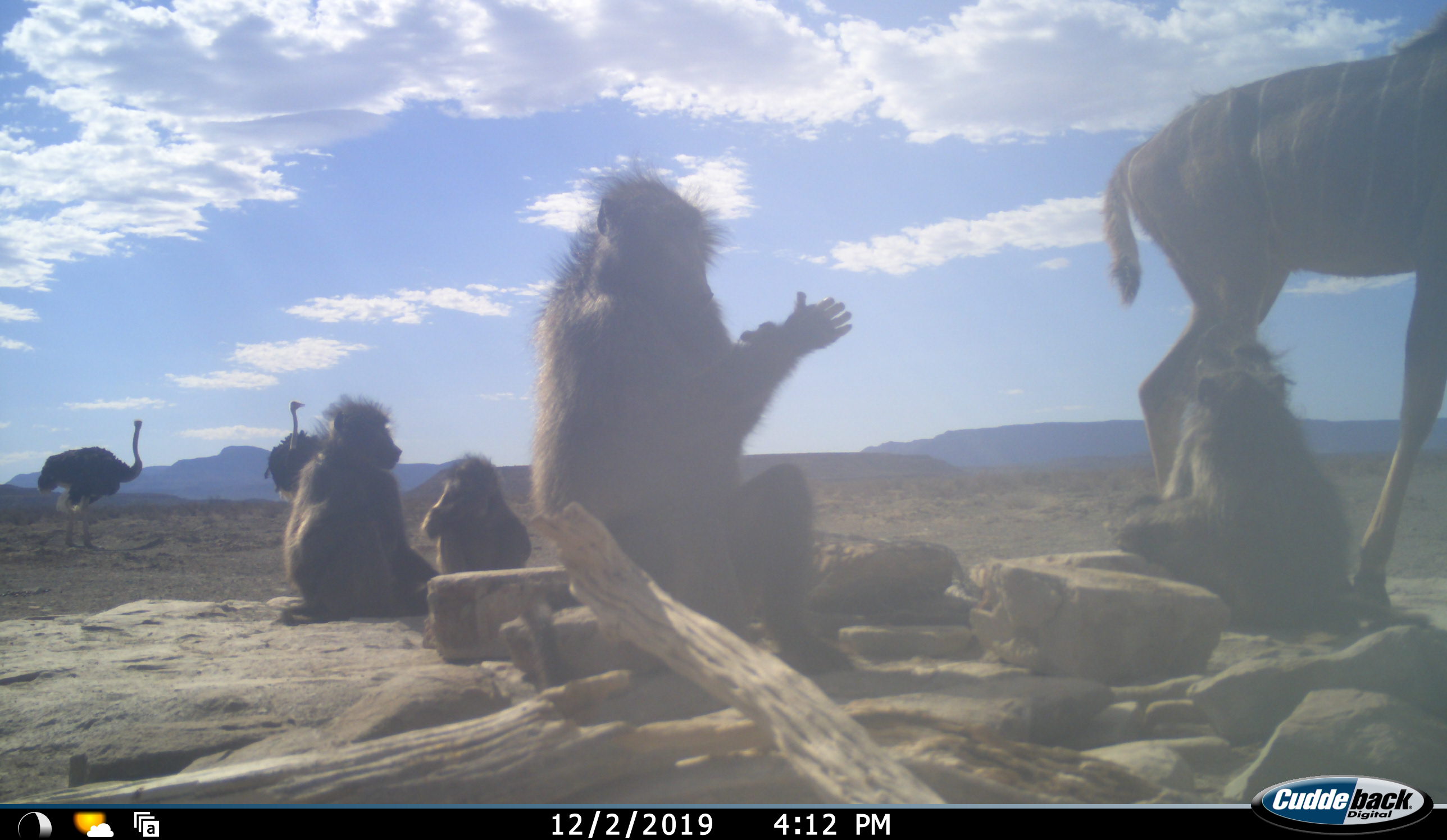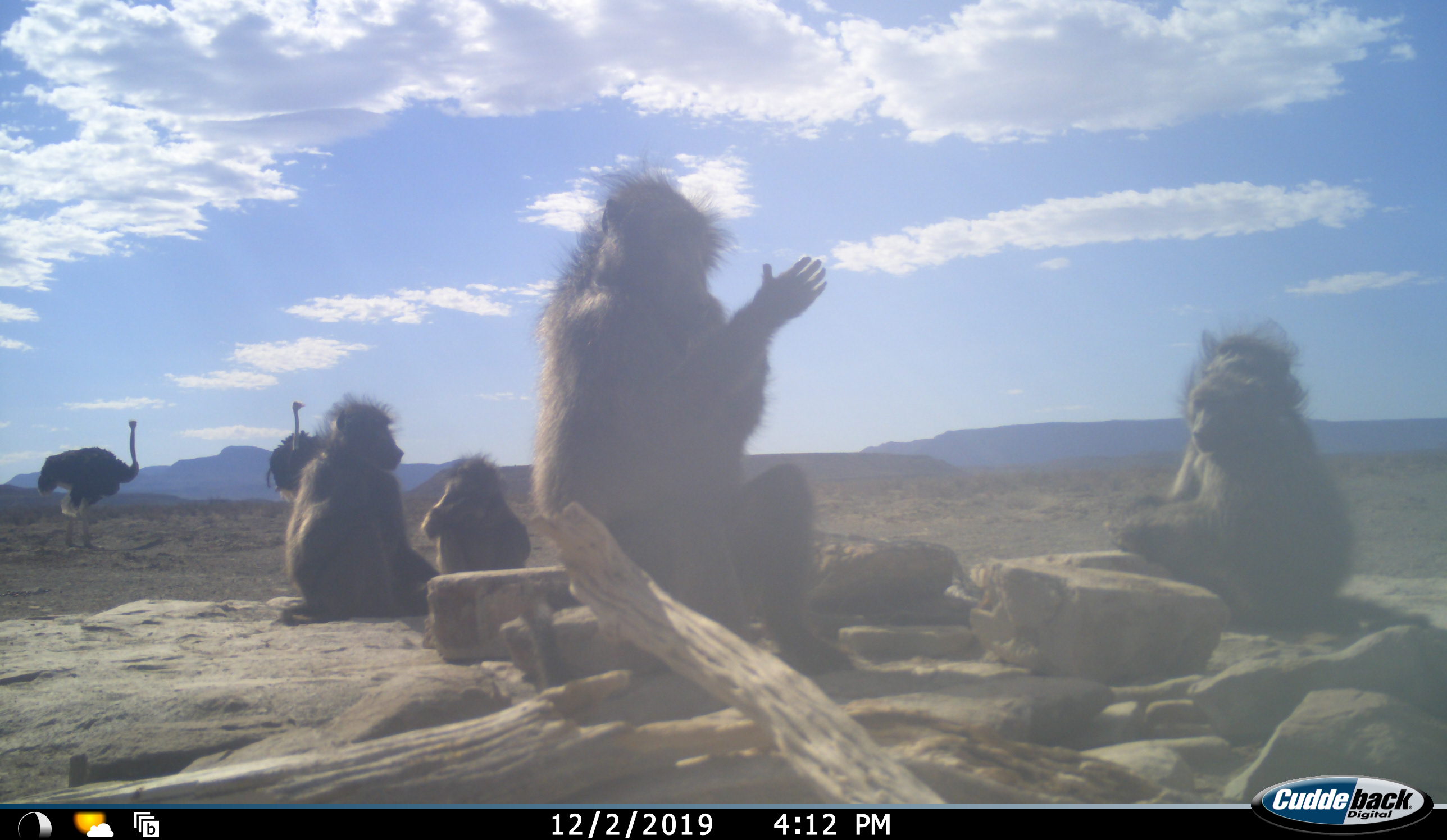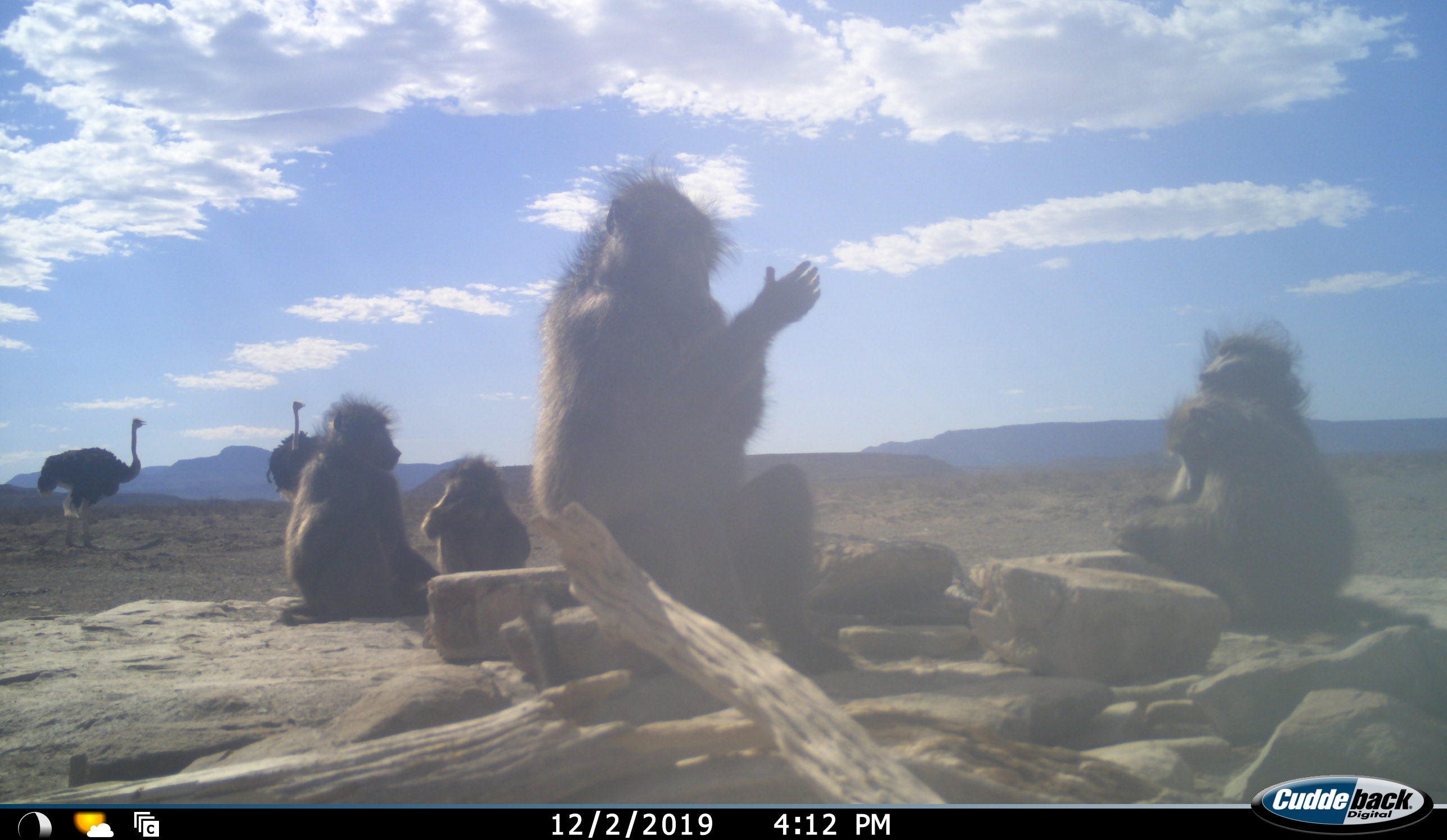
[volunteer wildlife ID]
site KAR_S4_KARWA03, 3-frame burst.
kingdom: Animalia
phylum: Chordata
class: Mammalia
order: Primates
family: Cercopithecidae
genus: Papio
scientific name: Papio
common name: baboon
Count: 5.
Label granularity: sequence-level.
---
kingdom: Animalia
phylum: Chordata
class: Mammalia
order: Artiodactyla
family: Bovidae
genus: Tragelaphus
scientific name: Tragelaphus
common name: kudu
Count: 1.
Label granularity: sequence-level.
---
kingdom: Animalia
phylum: Chordata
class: Aves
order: Struthioniformes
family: Struthionidae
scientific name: Struthionidae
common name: ostrich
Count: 2.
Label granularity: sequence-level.